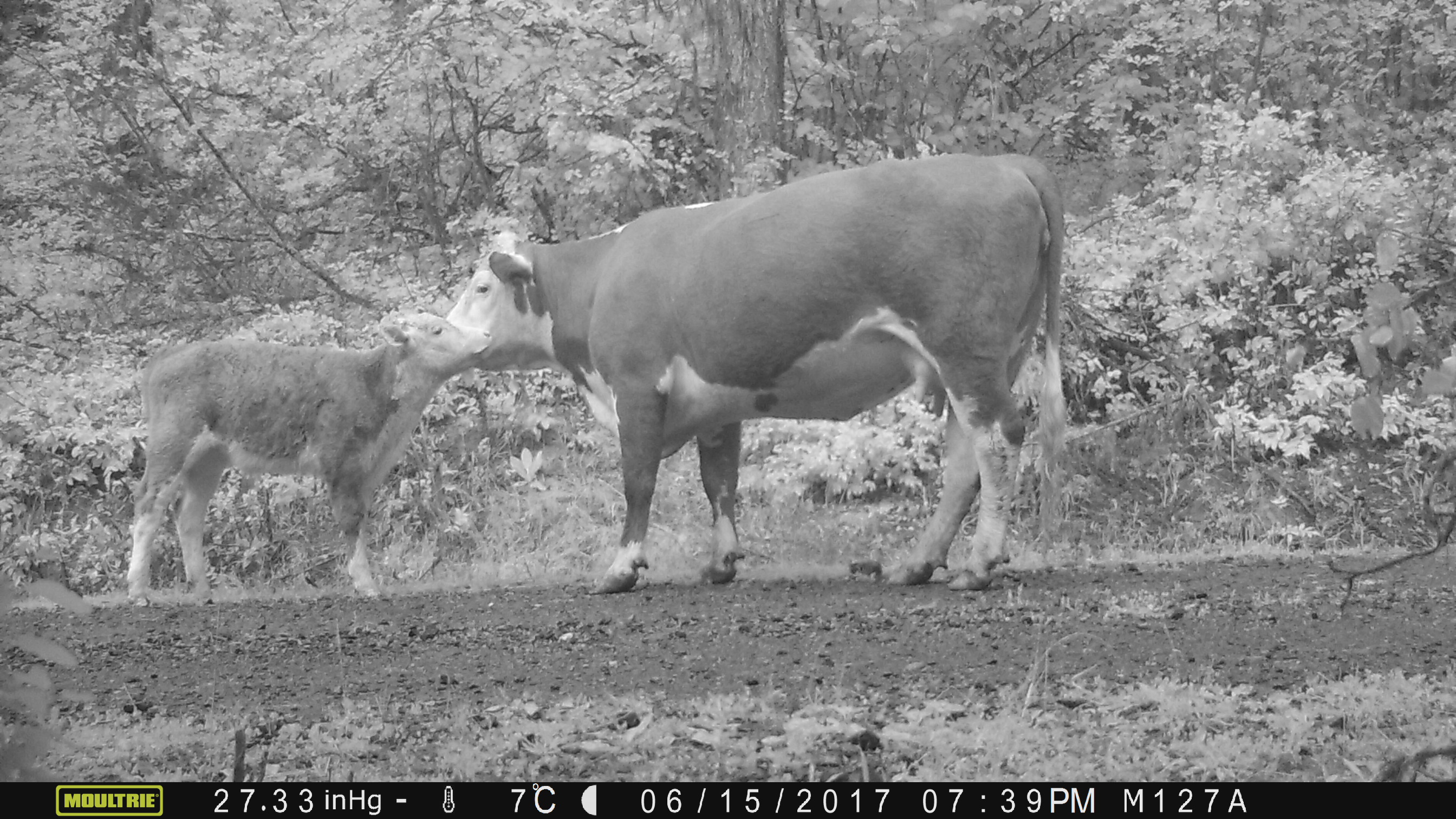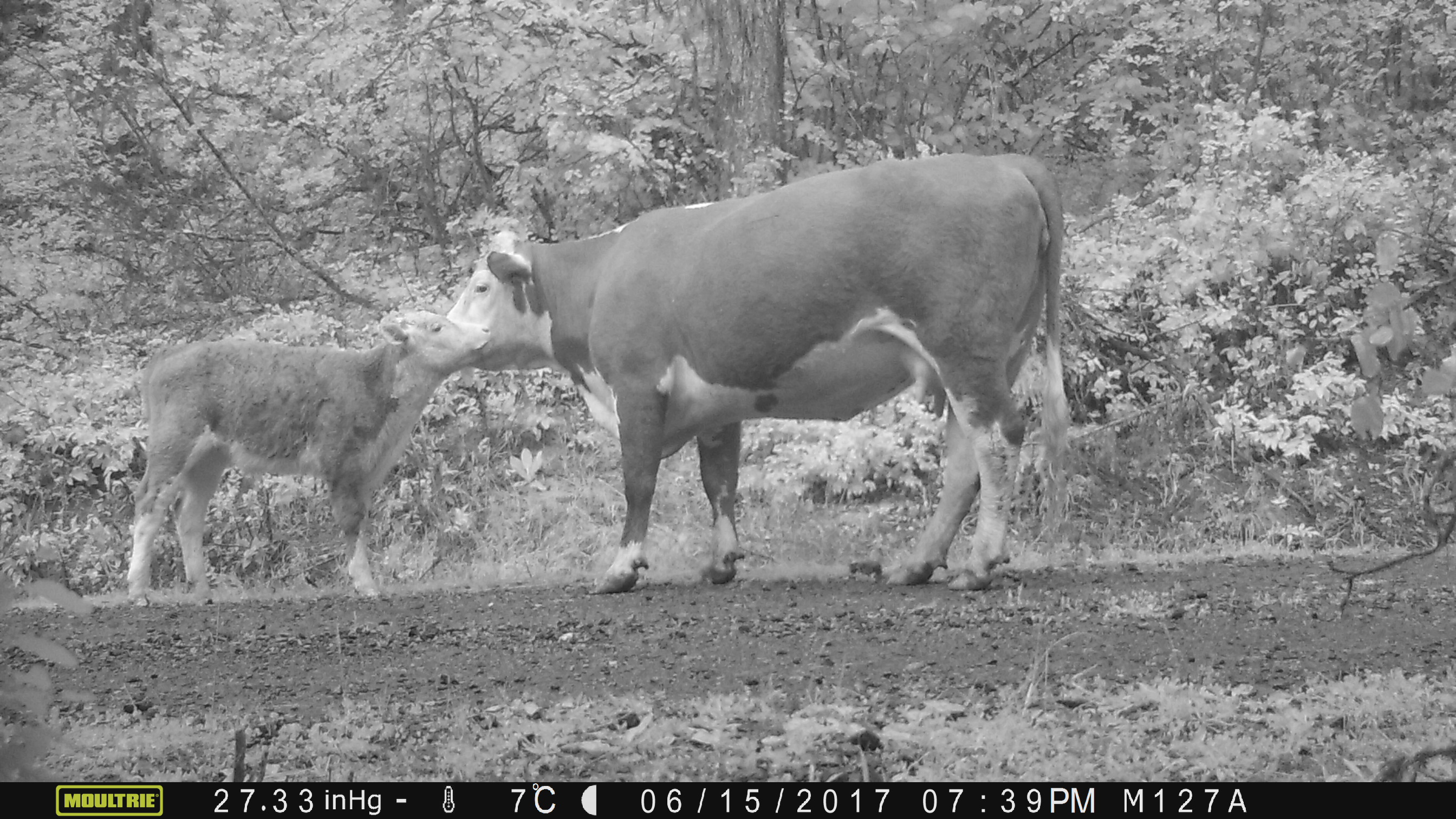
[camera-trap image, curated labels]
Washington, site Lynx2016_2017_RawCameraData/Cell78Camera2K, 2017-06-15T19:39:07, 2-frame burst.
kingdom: Animalia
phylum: Chordata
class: Mammalia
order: Artiodactyla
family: Bovidae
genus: Bos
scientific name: Bos taurus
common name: domestic cattle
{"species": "domestic cattle (Bos taurus)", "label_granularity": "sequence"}